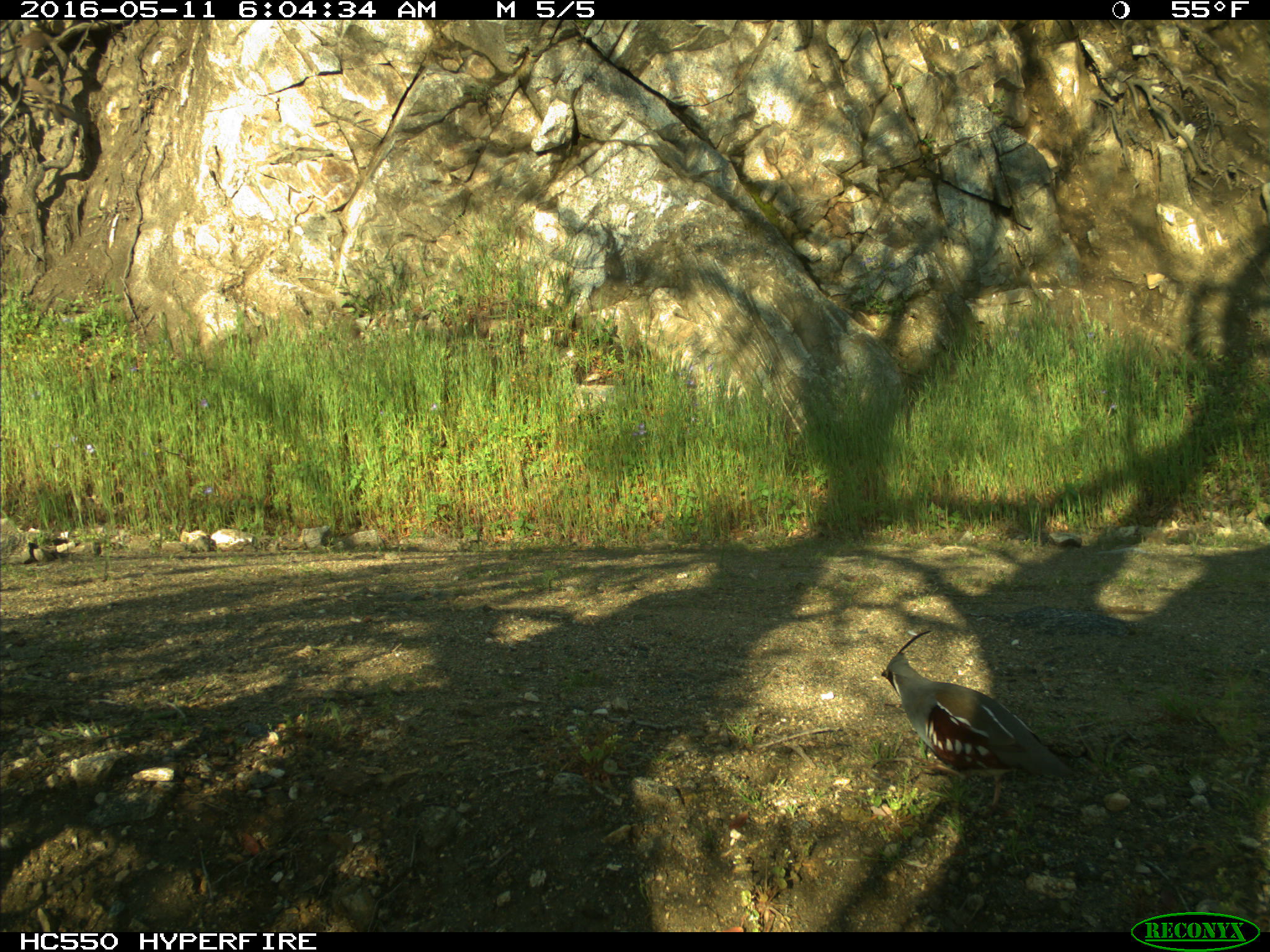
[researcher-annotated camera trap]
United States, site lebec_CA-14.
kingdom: Animalia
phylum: Chordata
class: Aves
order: Galliformes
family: Odontophoridae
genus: Callipepla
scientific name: Callipepla californica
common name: california quail